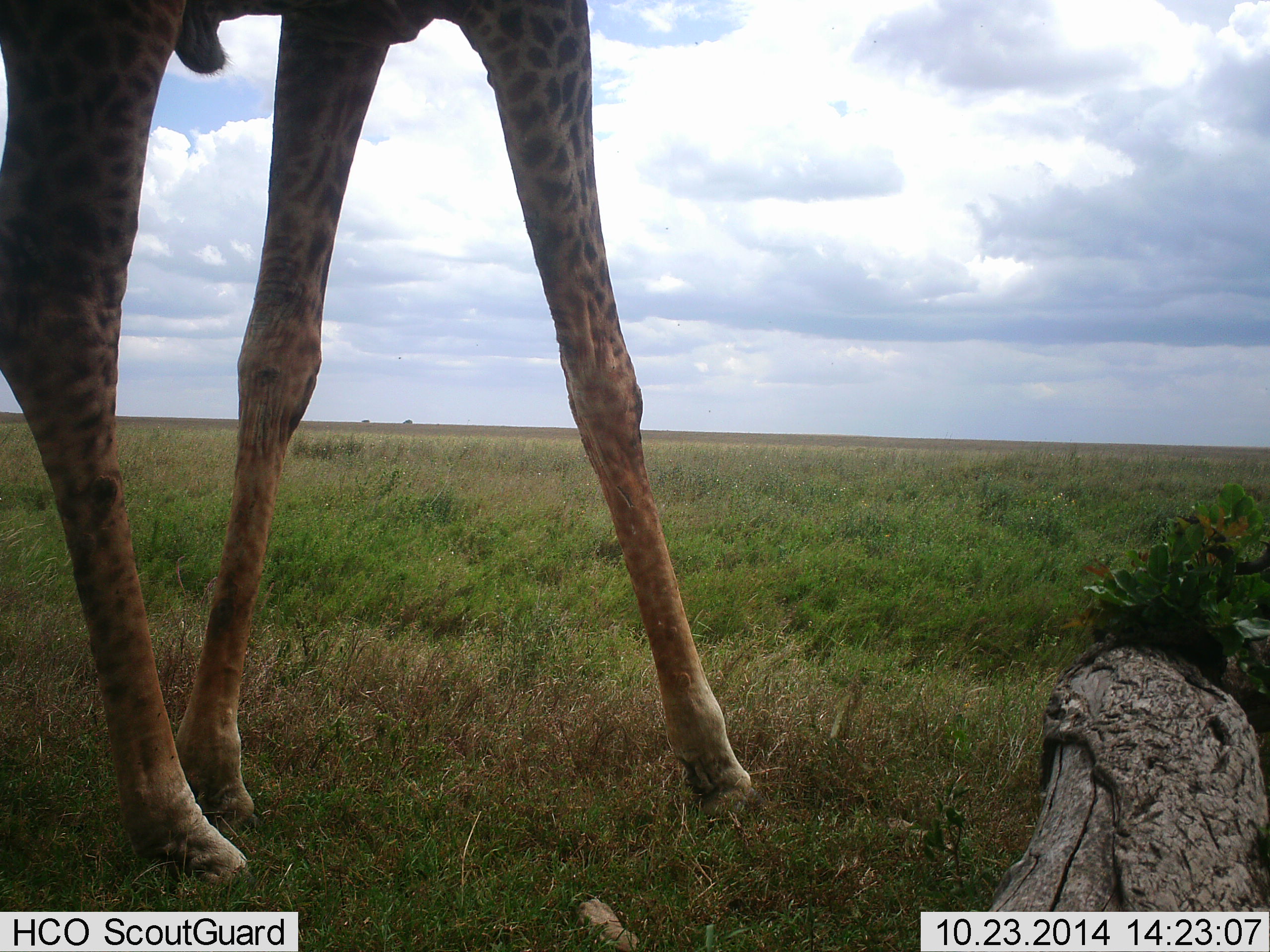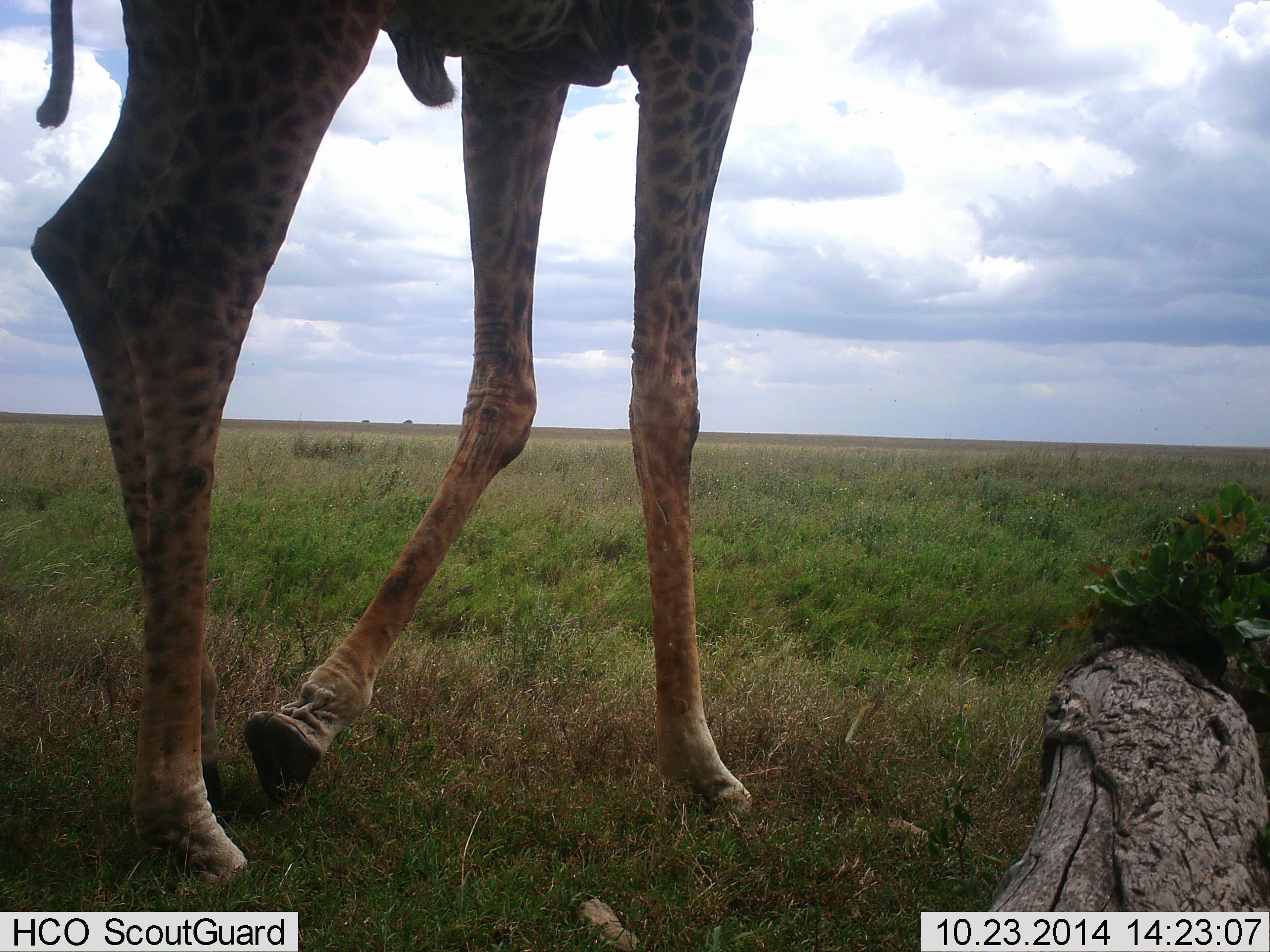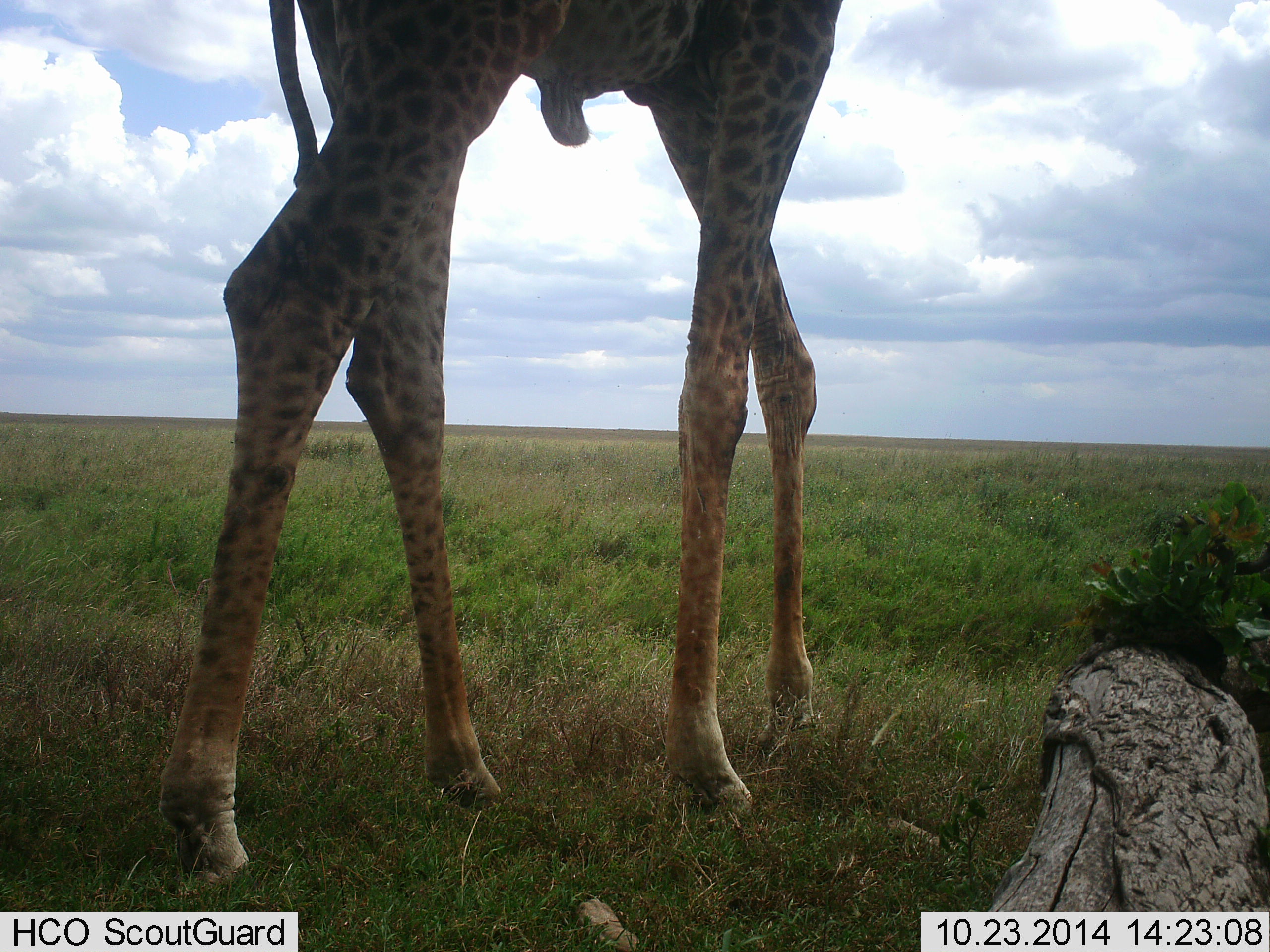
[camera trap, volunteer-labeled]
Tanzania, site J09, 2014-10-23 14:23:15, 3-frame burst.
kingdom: Animalia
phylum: Chordata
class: Mammalia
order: Artiodactyla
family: Giraffidae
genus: Giraffa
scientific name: Giraffa camelopardalis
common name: giraffe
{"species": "giraffe (Giraffa camelopardalis)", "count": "1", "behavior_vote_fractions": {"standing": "10%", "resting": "0%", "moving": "90%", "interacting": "0%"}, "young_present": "0%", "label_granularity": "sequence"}